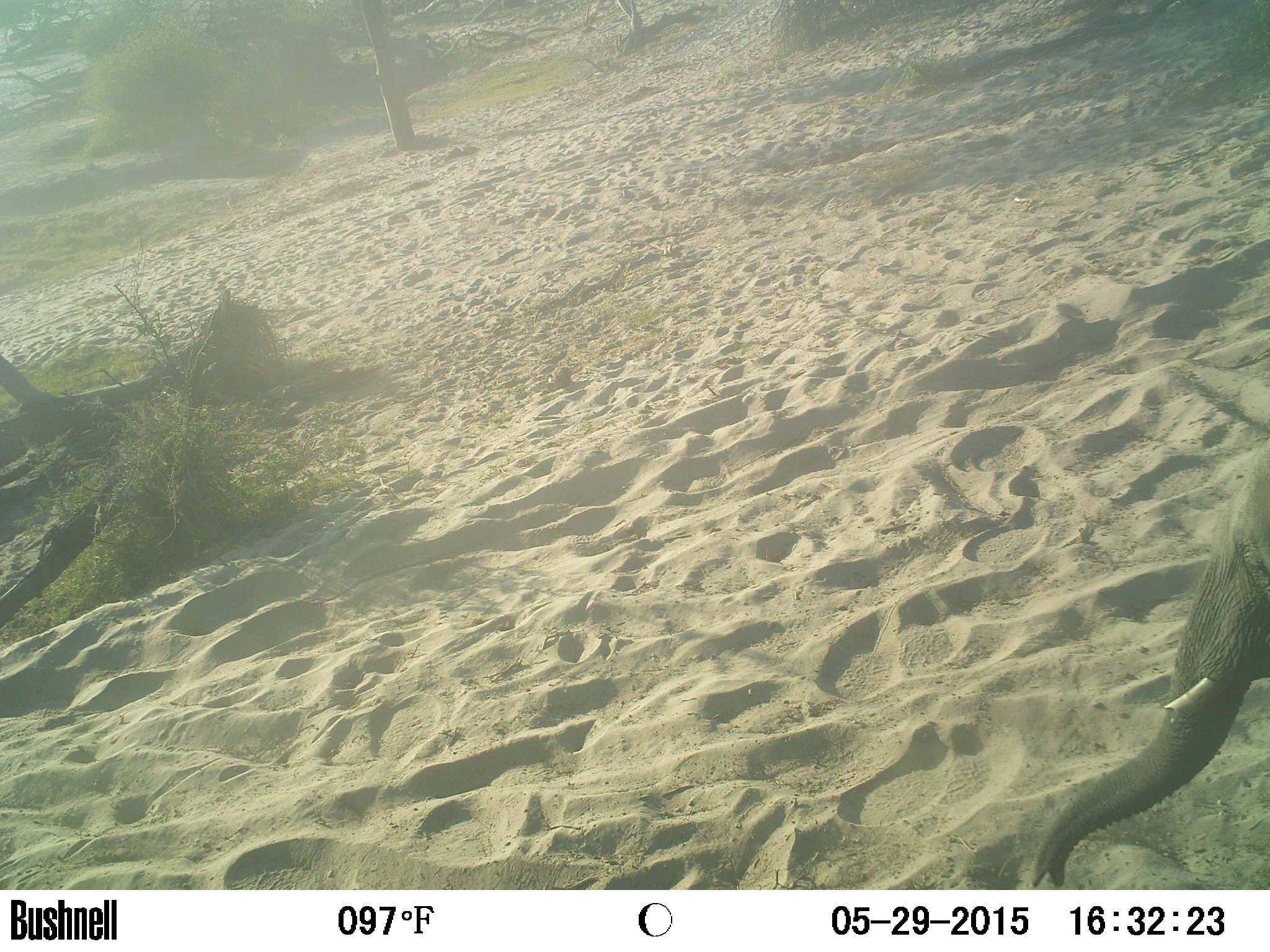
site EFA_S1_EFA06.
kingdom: Animalia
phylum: Chordata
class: Mammalia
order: Proboscidea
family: Elephantidae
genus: Loxodonta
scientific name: Loxodonta africana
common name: african bush elephant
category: elephant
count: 1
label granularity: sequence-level